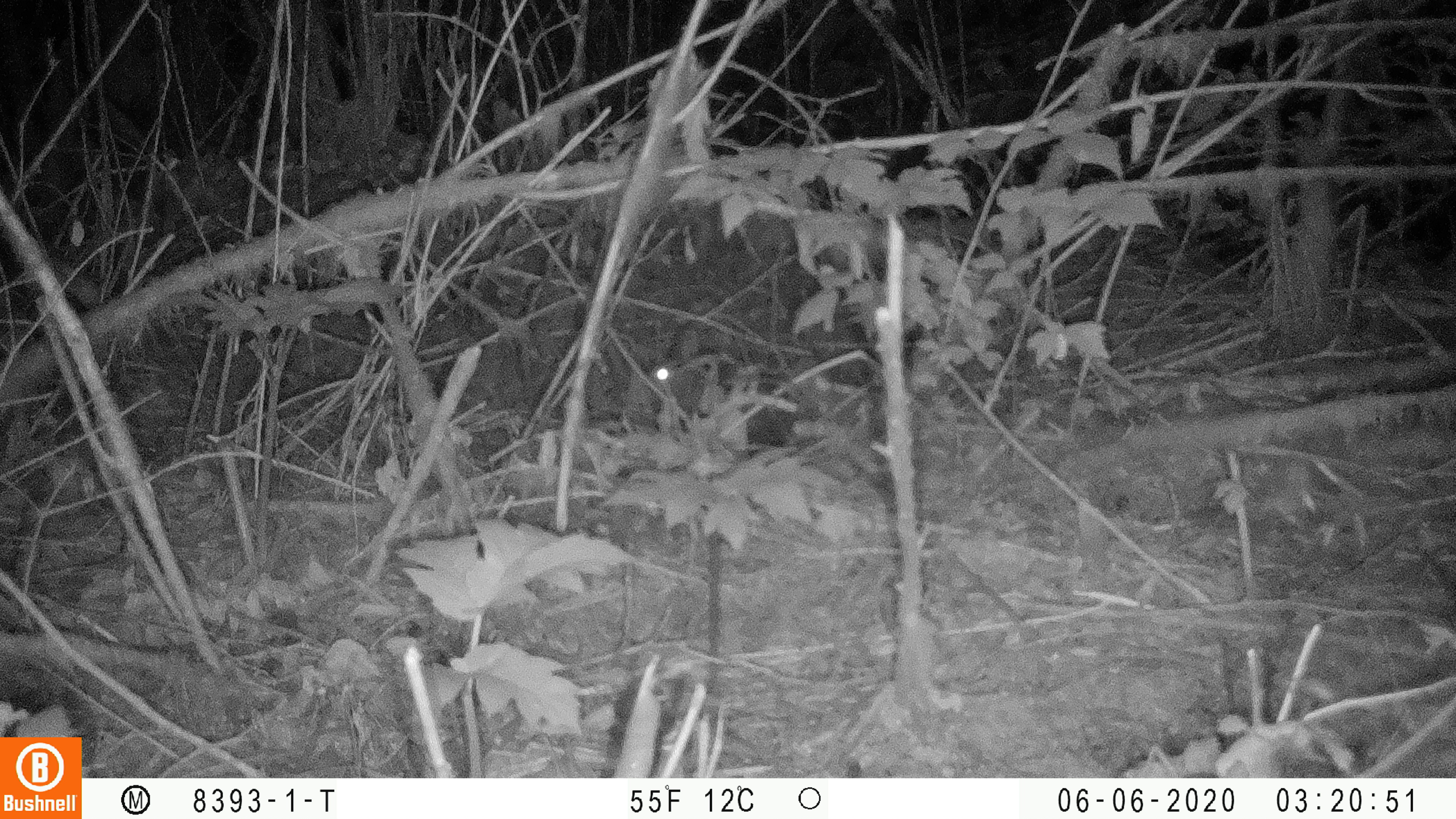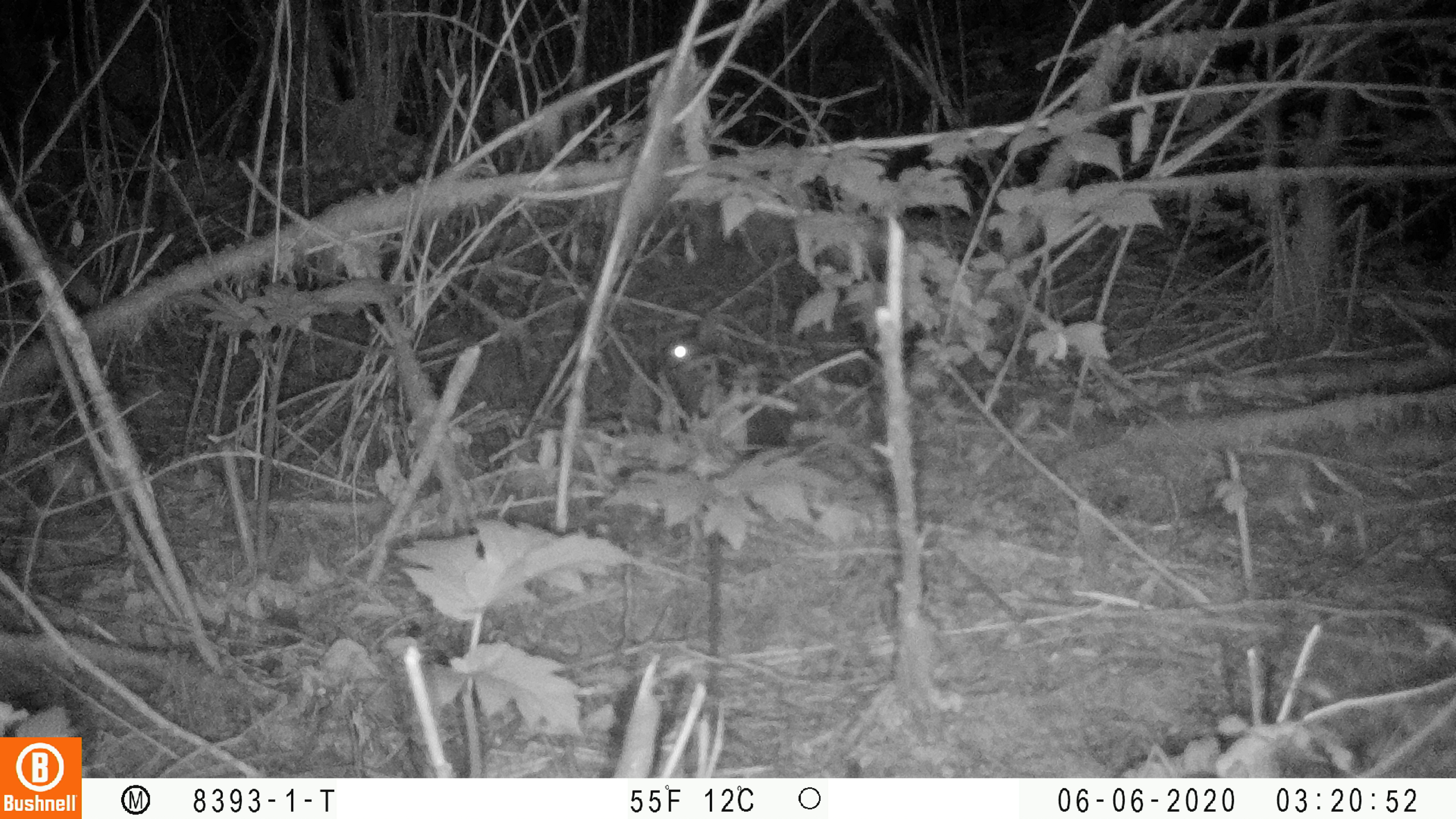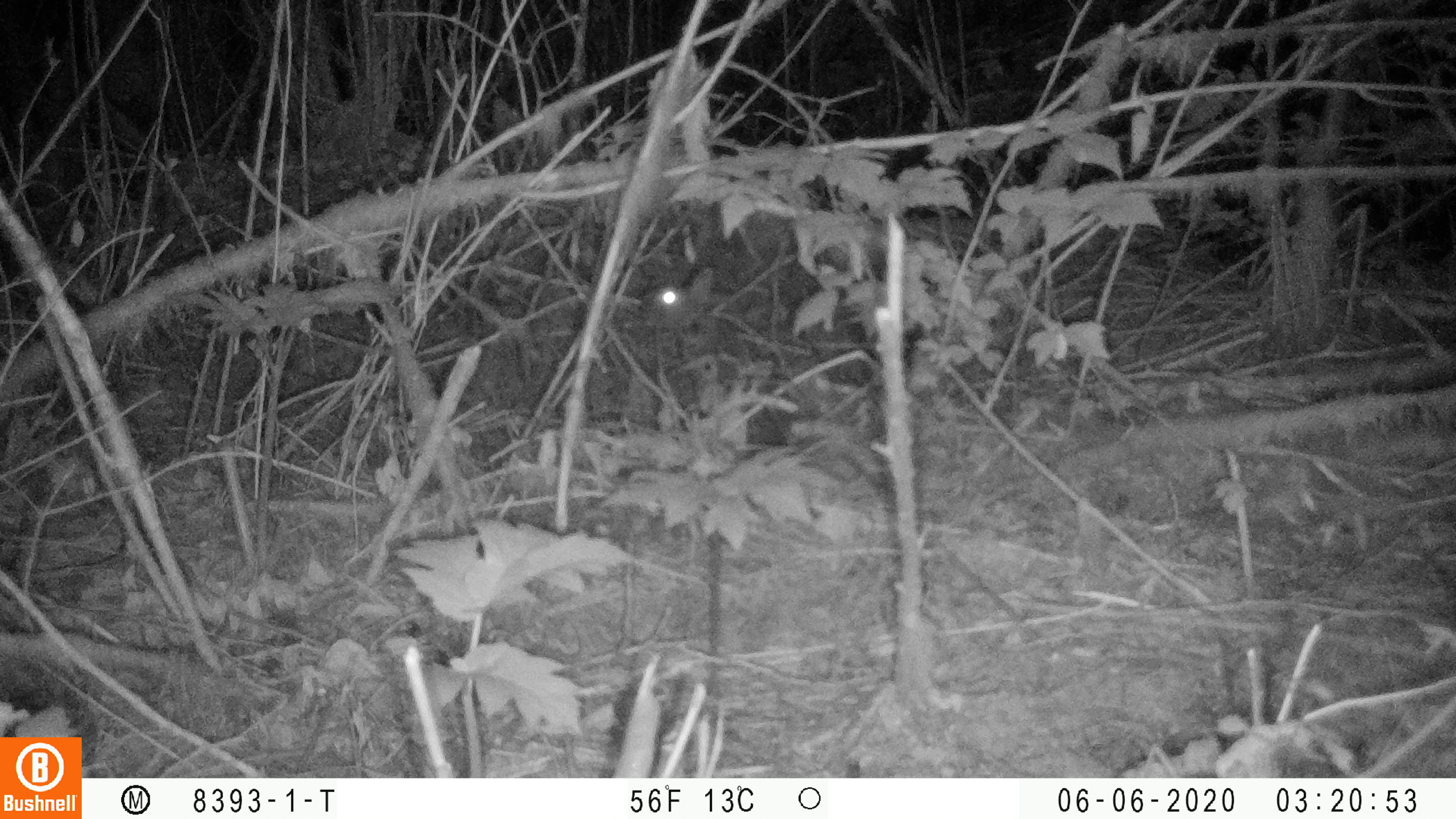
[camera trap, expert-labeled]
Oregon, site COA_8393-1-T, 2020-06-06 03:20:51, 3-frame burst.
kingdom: Animalia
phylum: Chordata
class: Mammalia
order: Lagomorpha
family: Leporidae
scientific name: Leporidae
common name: hares and rabbits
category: leporidae family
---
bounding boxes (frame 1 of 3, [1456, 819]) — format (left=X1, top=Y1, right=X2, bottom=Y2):
leporidae family: (left=649, top=324, right=711, bottom=430)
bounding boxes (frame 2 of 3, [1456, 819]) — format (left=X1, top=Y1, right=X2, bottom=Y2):
leporidae family: (left=659, top=304, right=726, bottom=434)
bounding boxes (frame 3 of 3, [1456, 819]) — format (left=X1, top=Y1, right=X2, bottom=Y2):
leporidae family: (left=630, top=261, right=728, bottom=337)